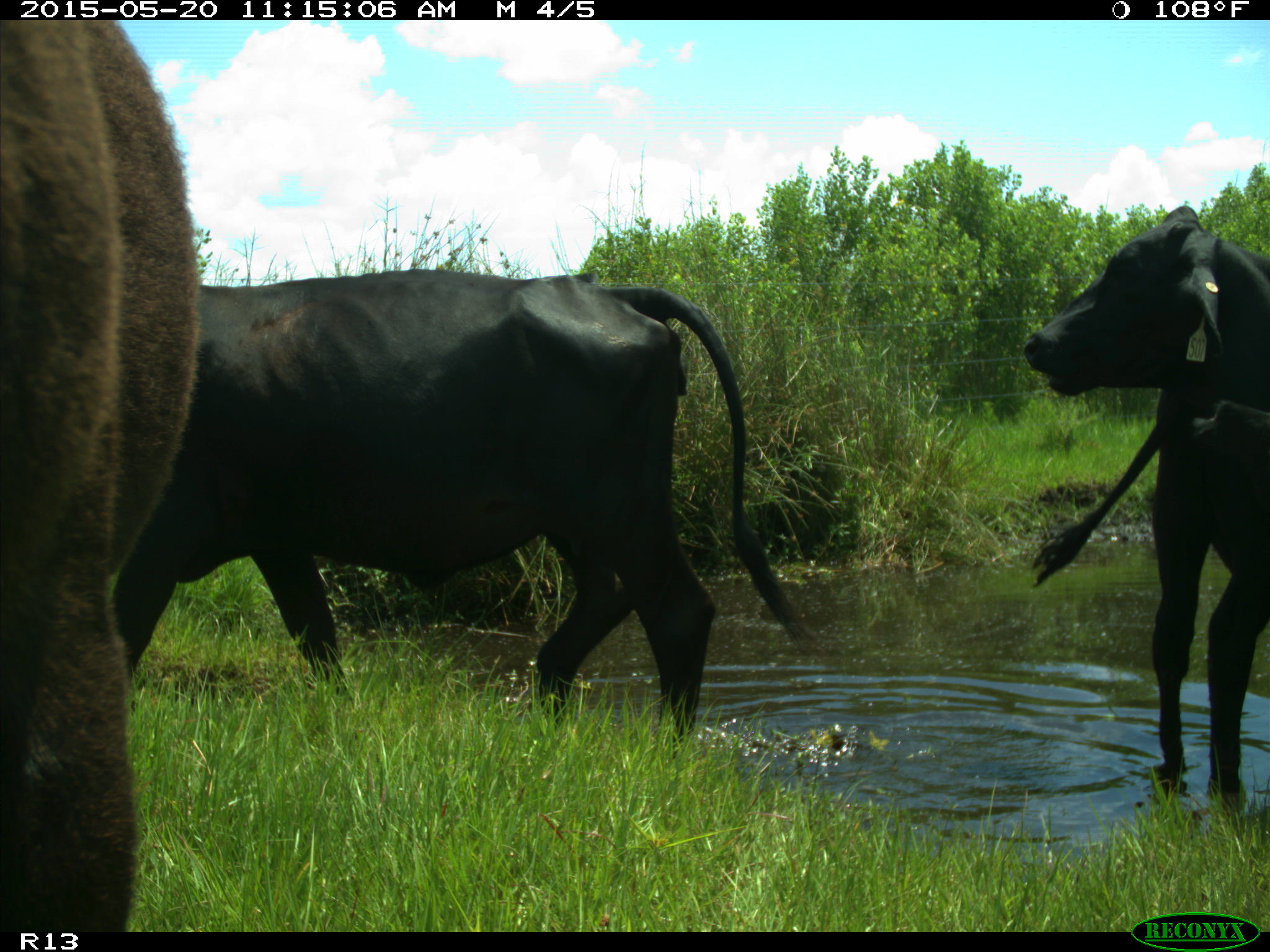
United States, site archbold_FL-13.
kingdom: Animalia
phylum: Chordata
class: Mammalia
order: Artiodactyla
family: Bovidae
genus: Bos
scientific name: Bos taurus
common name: domestic cow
Bos taurus (domestic cow).